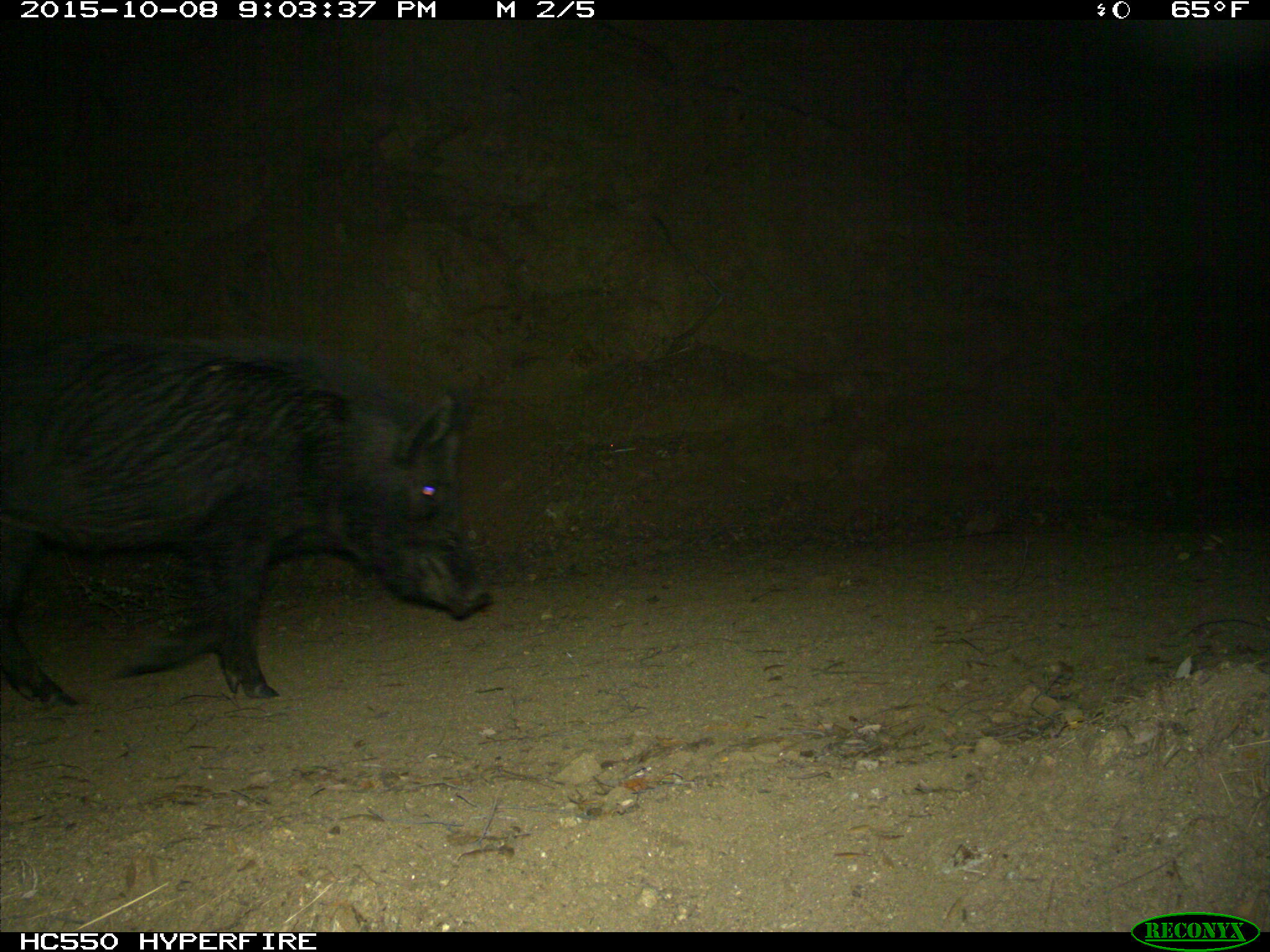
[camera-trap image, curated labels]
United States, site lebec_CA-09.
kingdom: Animalia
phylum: Chordata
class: Mammalia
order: Artiodactyla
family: Suidae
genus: Sus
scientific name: Sus scrofa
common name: wild boar